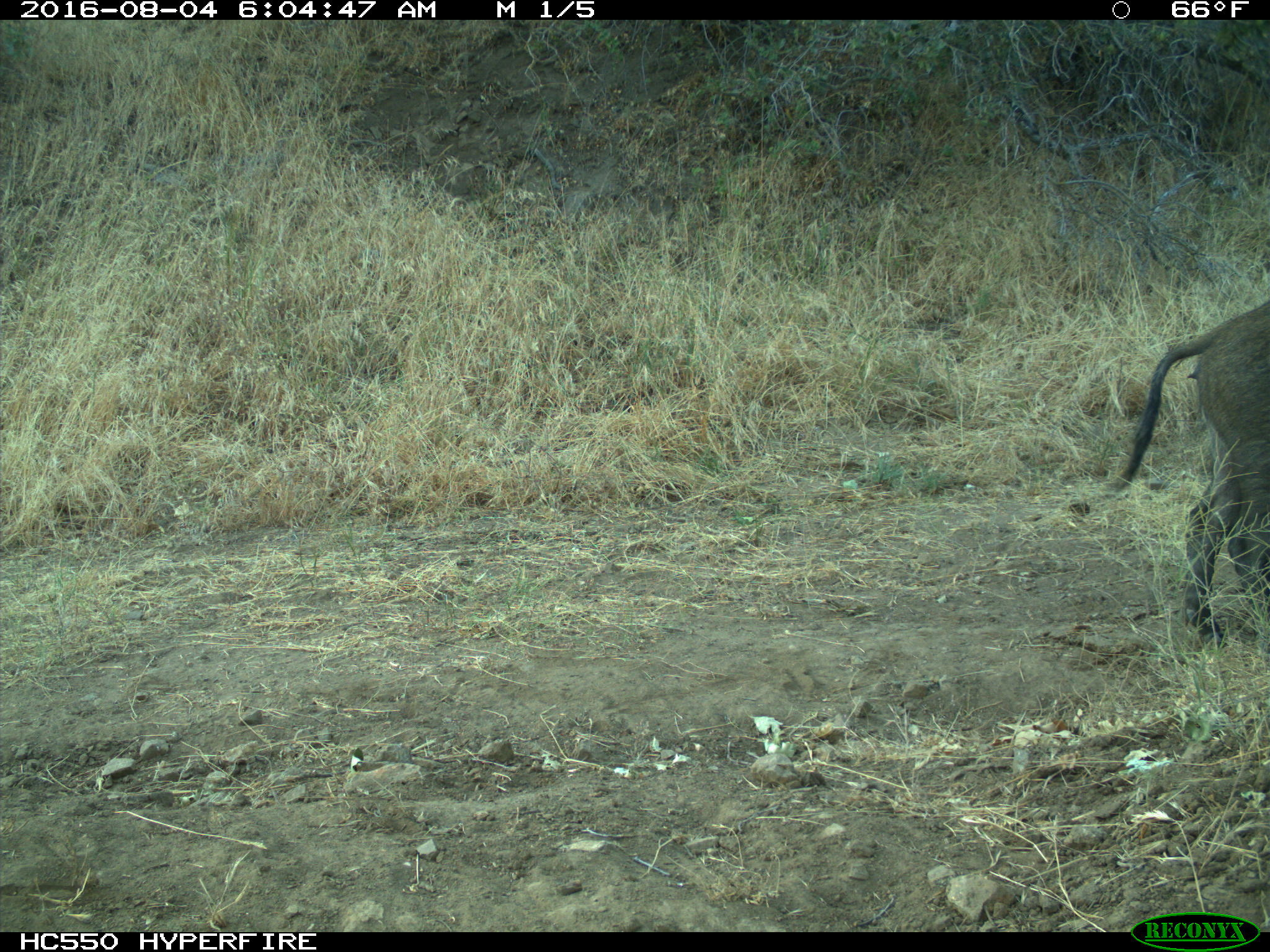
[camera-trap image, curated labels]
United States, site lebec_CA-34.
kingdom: Animalia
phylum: Chordata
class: Mammalia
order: Artiodactyla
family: Suidae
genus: Sus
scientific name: Sus scrofa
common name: wild boar